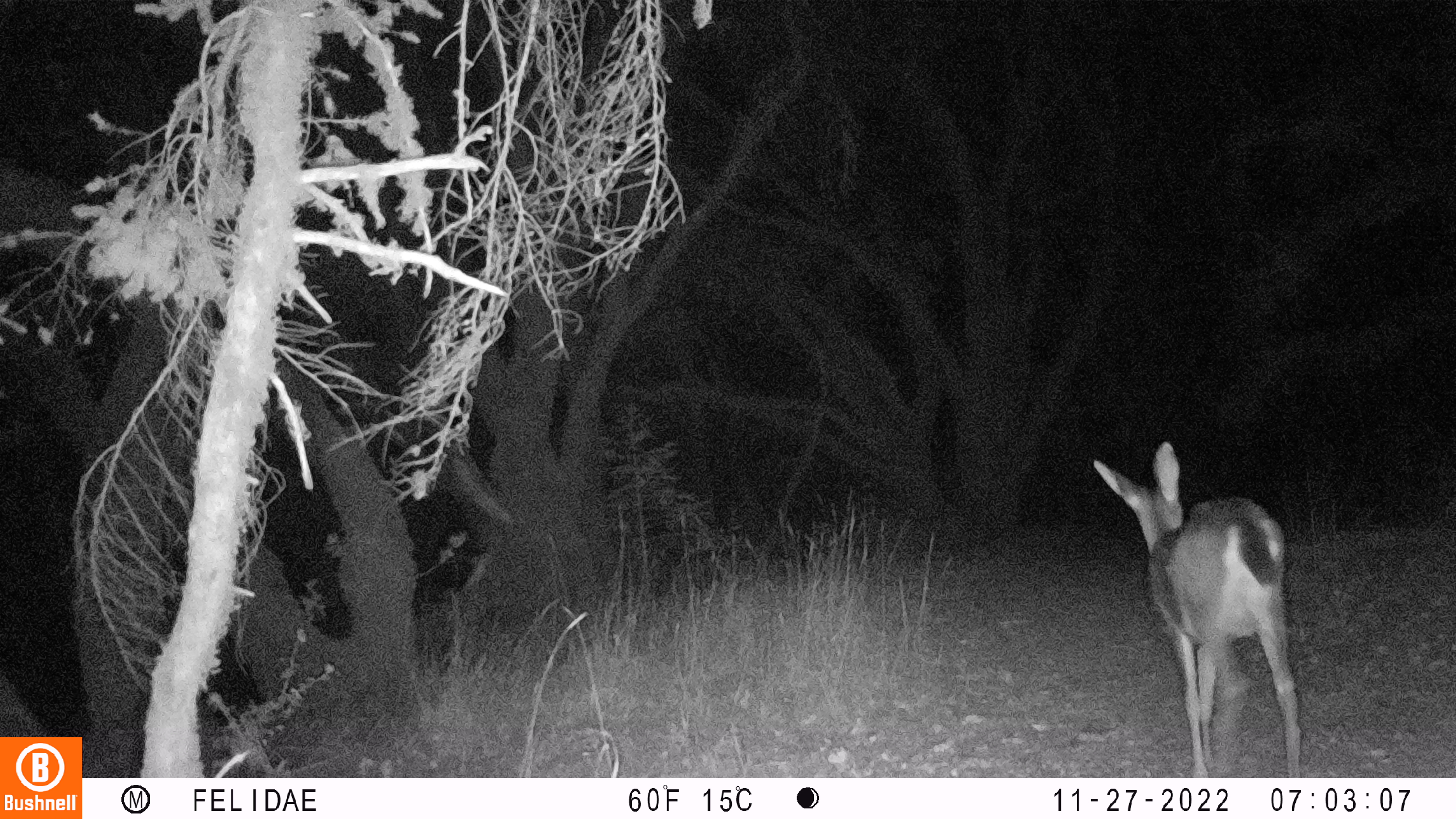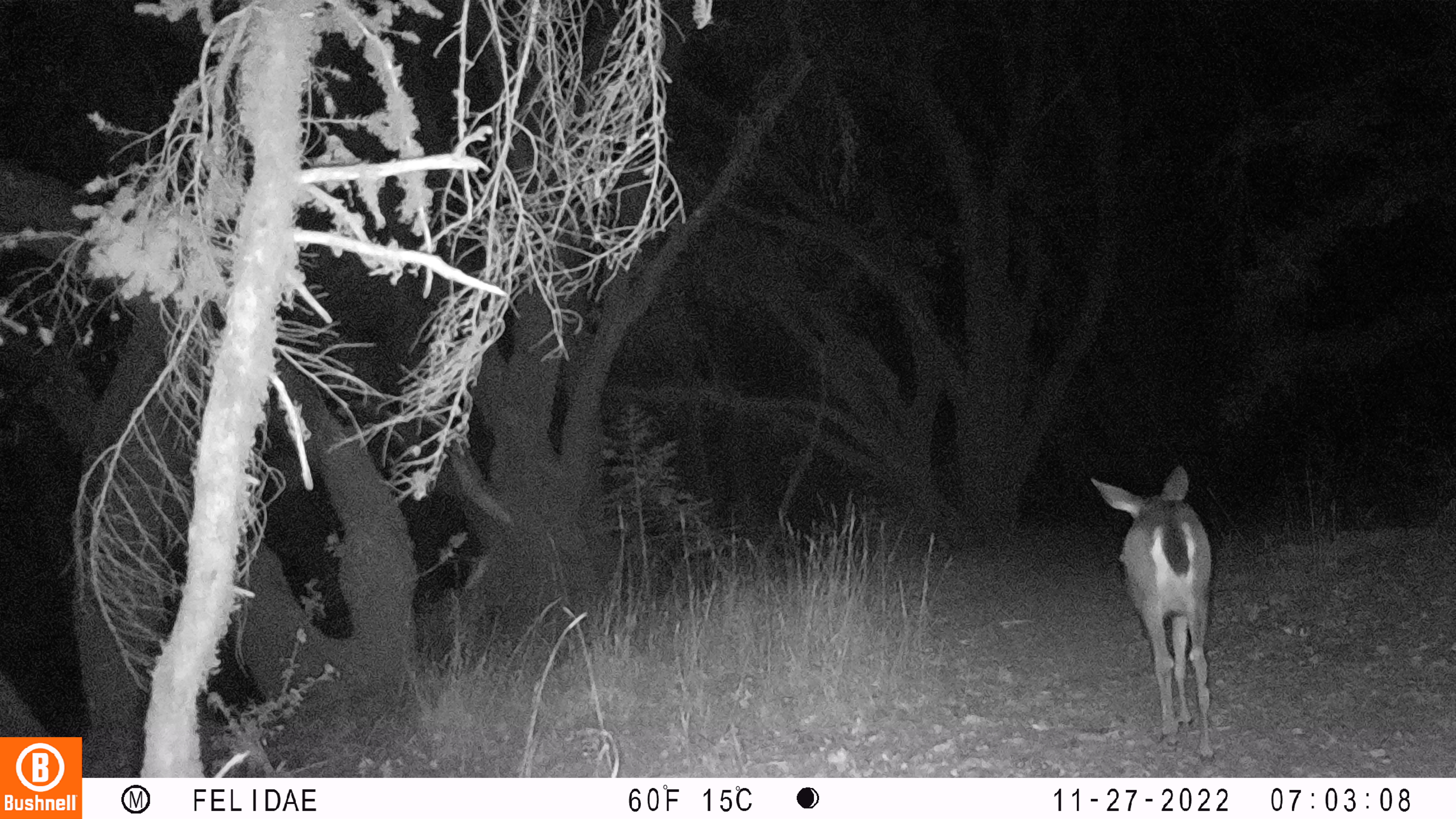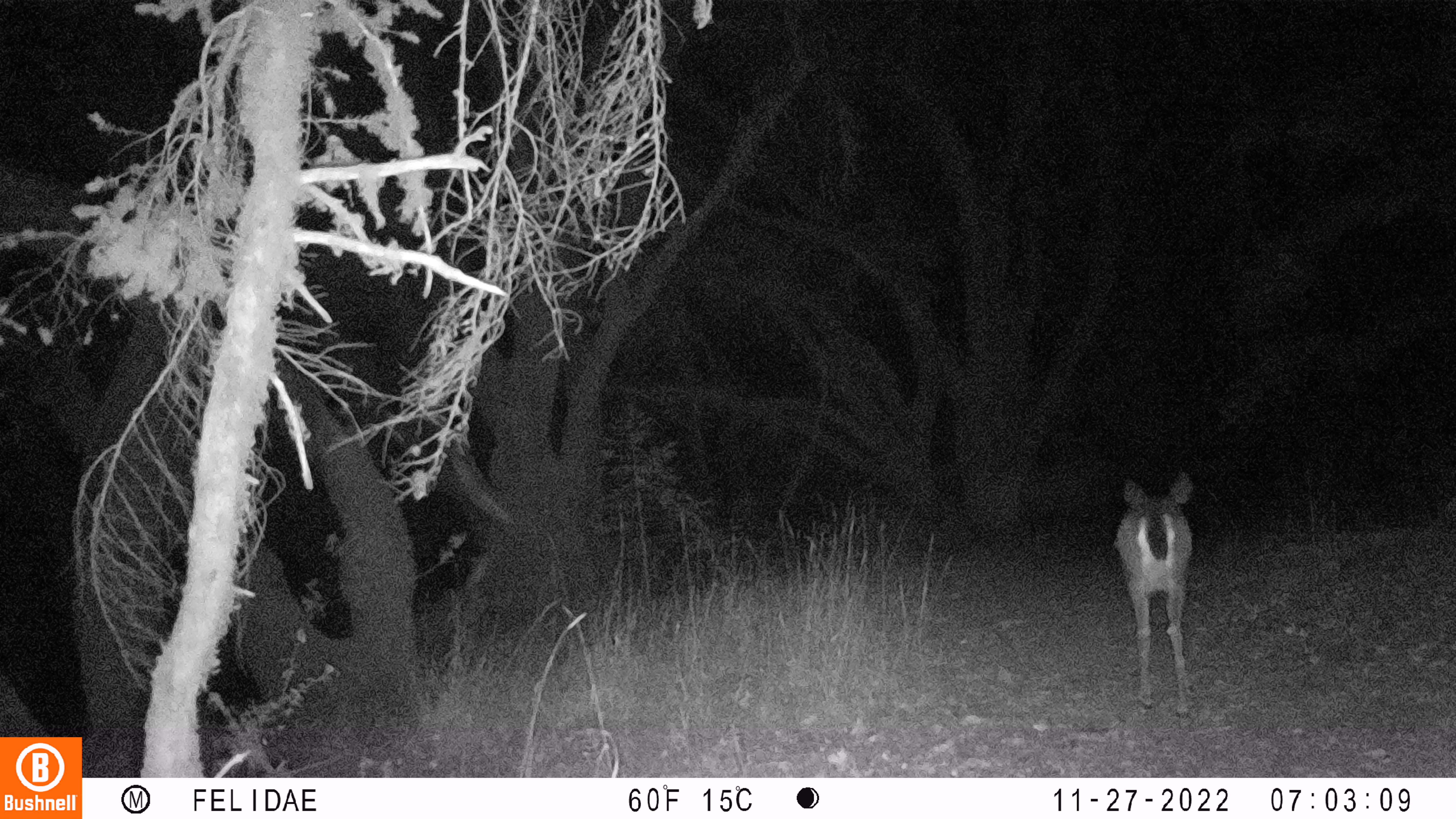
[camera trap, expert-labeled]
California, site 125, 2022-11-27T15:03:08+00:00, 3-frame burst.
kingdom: Animalia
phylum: Chordata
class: Mammalia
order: Artiodactyla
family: Cervidae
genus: Odocoileus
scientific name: Odocoileus hemionus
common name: mule deer